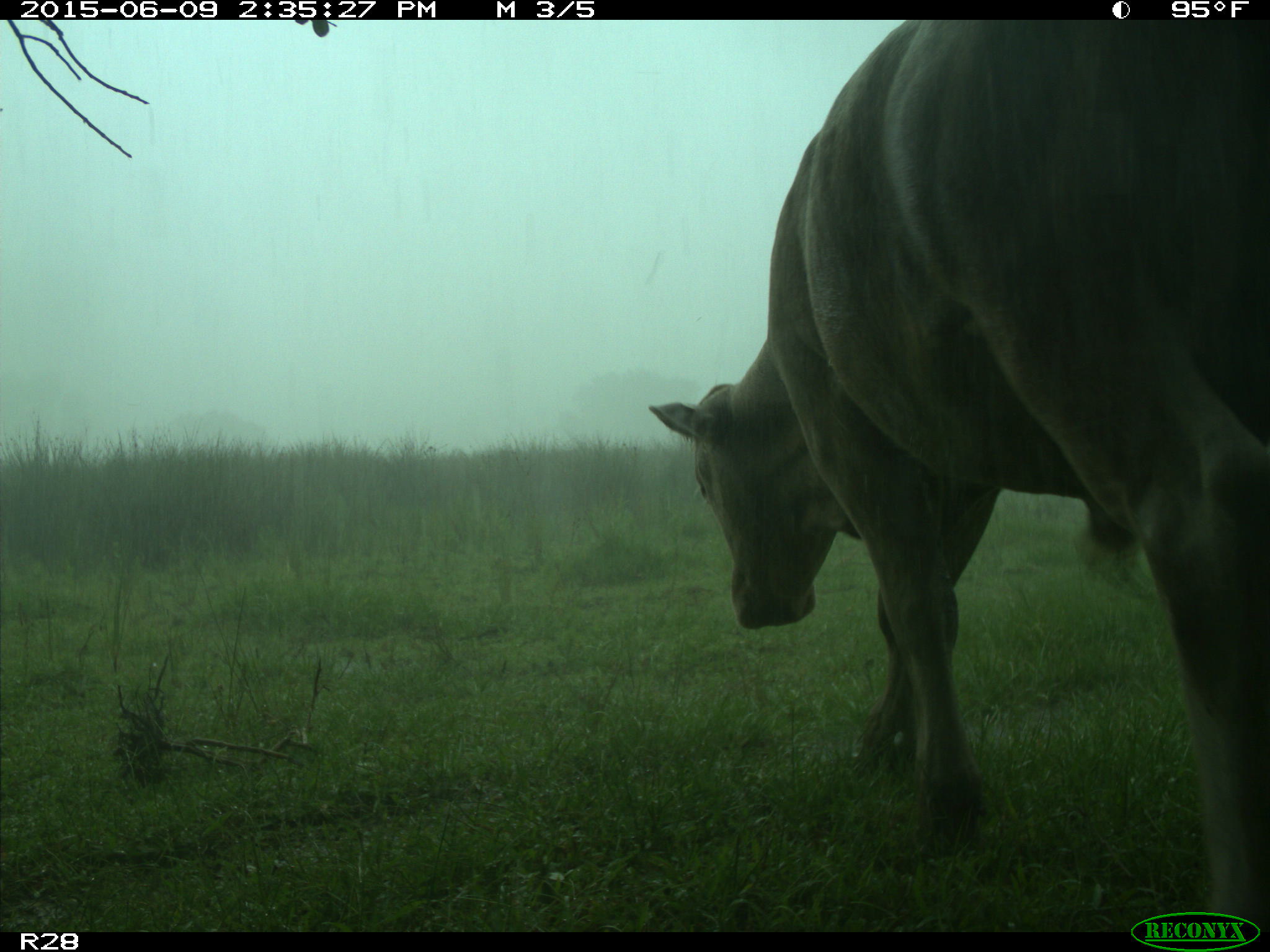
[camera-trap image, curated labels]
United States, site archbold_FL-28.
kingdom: Animalia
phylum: Chordata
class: Mammalia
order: Artiodactyla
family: Bovidae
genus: Bos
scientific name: Bos taurus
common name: domestic cow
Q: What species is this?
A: Bos taurus (domestic cow).